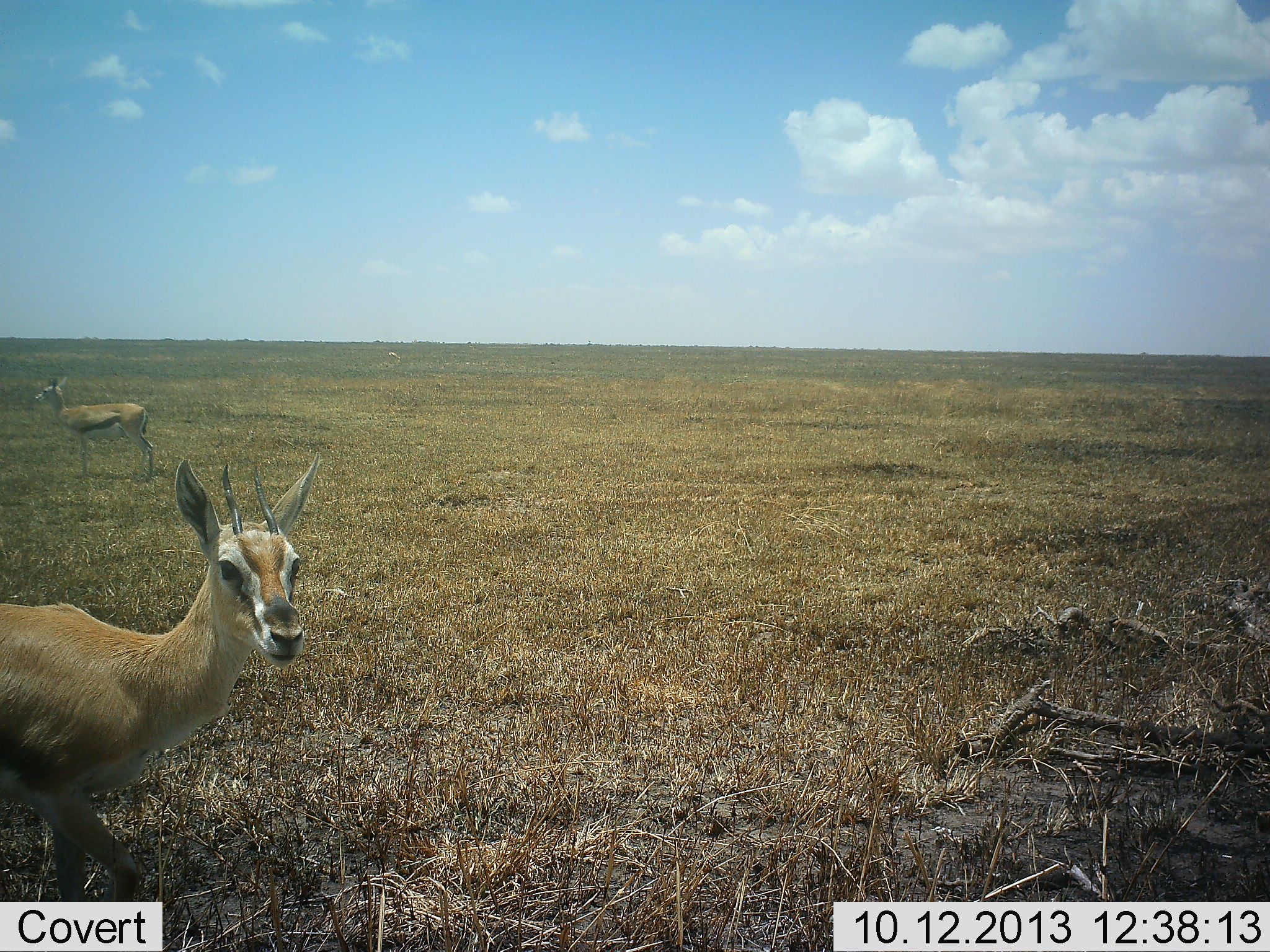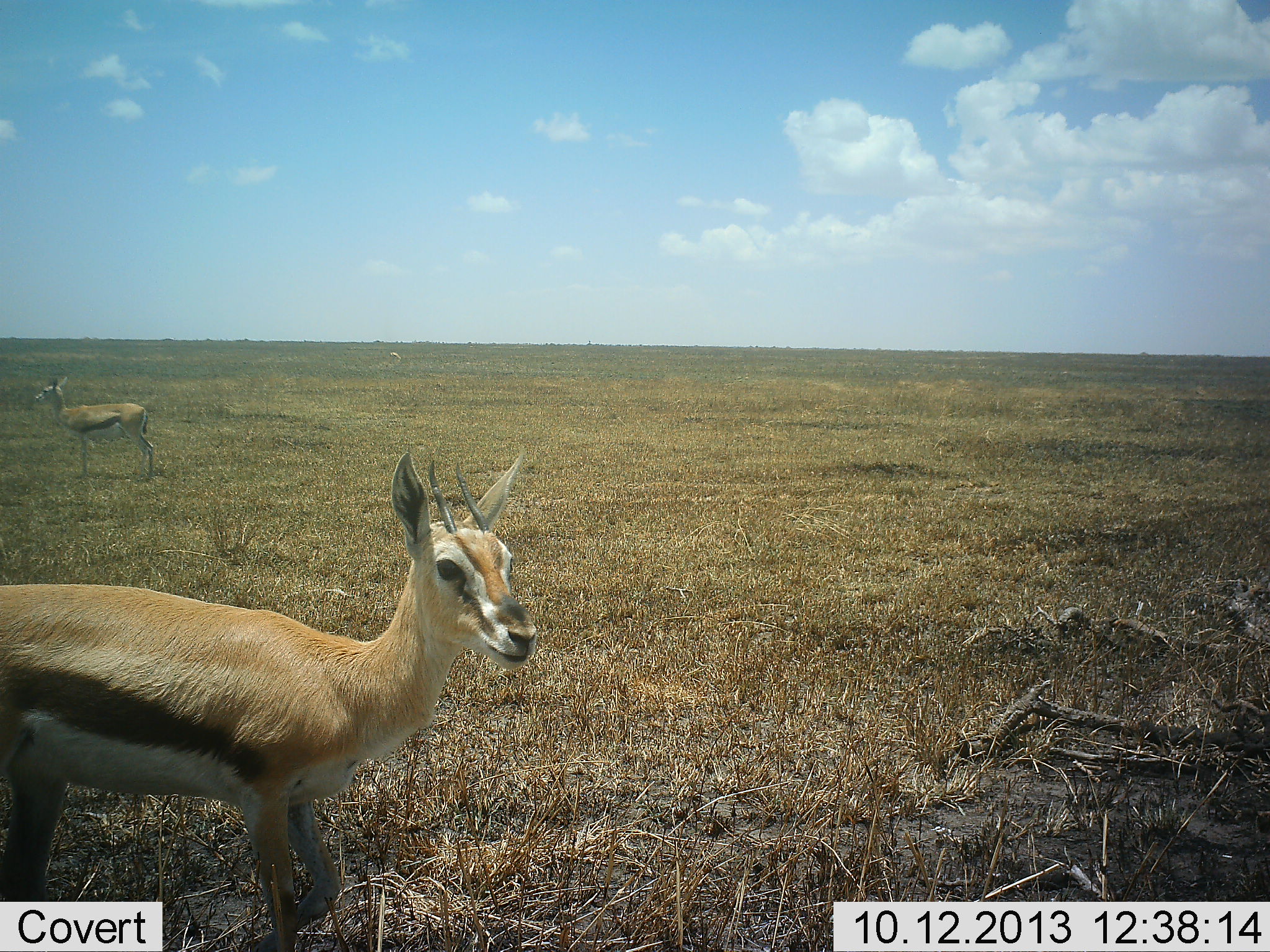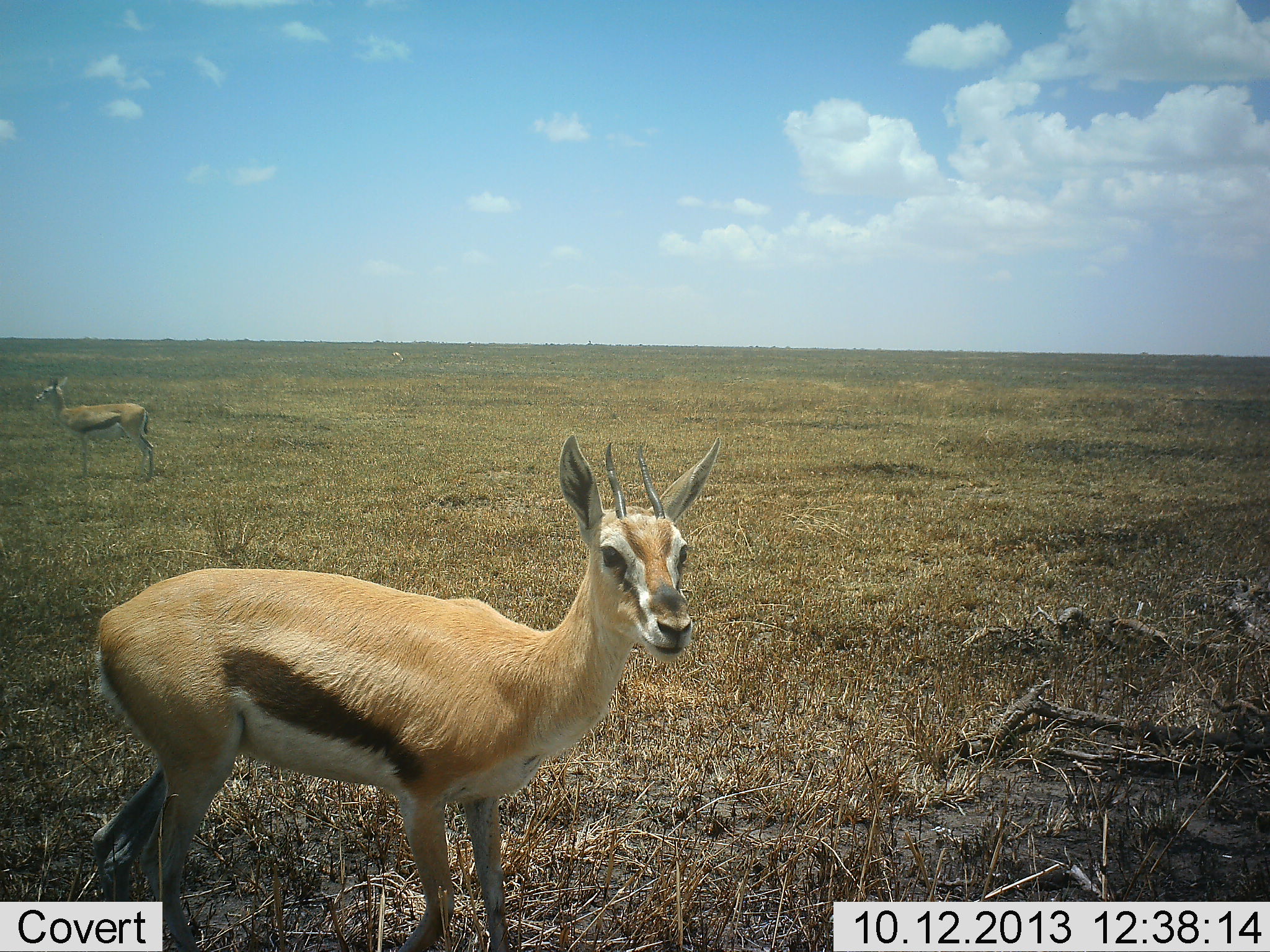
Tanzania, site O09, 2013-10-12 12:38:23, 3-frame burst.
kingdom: Animalia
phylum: Chordata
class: Mammalia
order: Artiodactyla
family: Bovidae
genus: Eudorcas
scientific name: Eudorcas thomsonii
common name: thomson's gazelle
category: gazellethomsons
Gazellethomsons (thomson's gazelle) (Eudorcas thomsonii), count 2. Behavior (volunteer vote fractions): standing 100%, resting 0%, moving 71%, interacting 0%. Young present (vote fraction): 0%. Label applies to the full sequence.